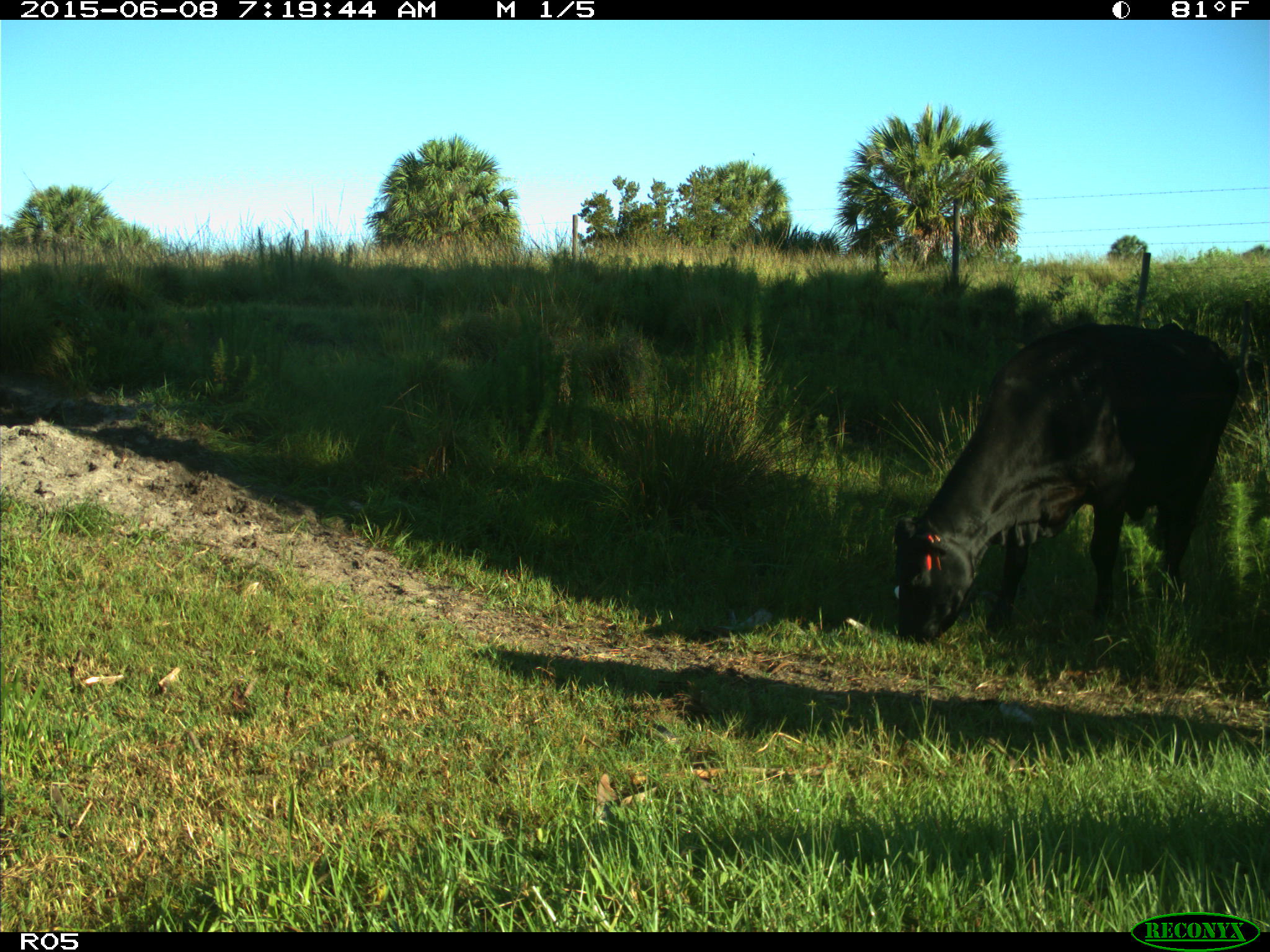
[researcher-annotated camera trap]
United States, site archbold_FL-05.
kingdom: Animalia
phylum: Chordata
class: Mammalia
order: Artiodactyla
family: Bovidae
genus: Bos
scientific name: Bos taurus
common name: domestic cow